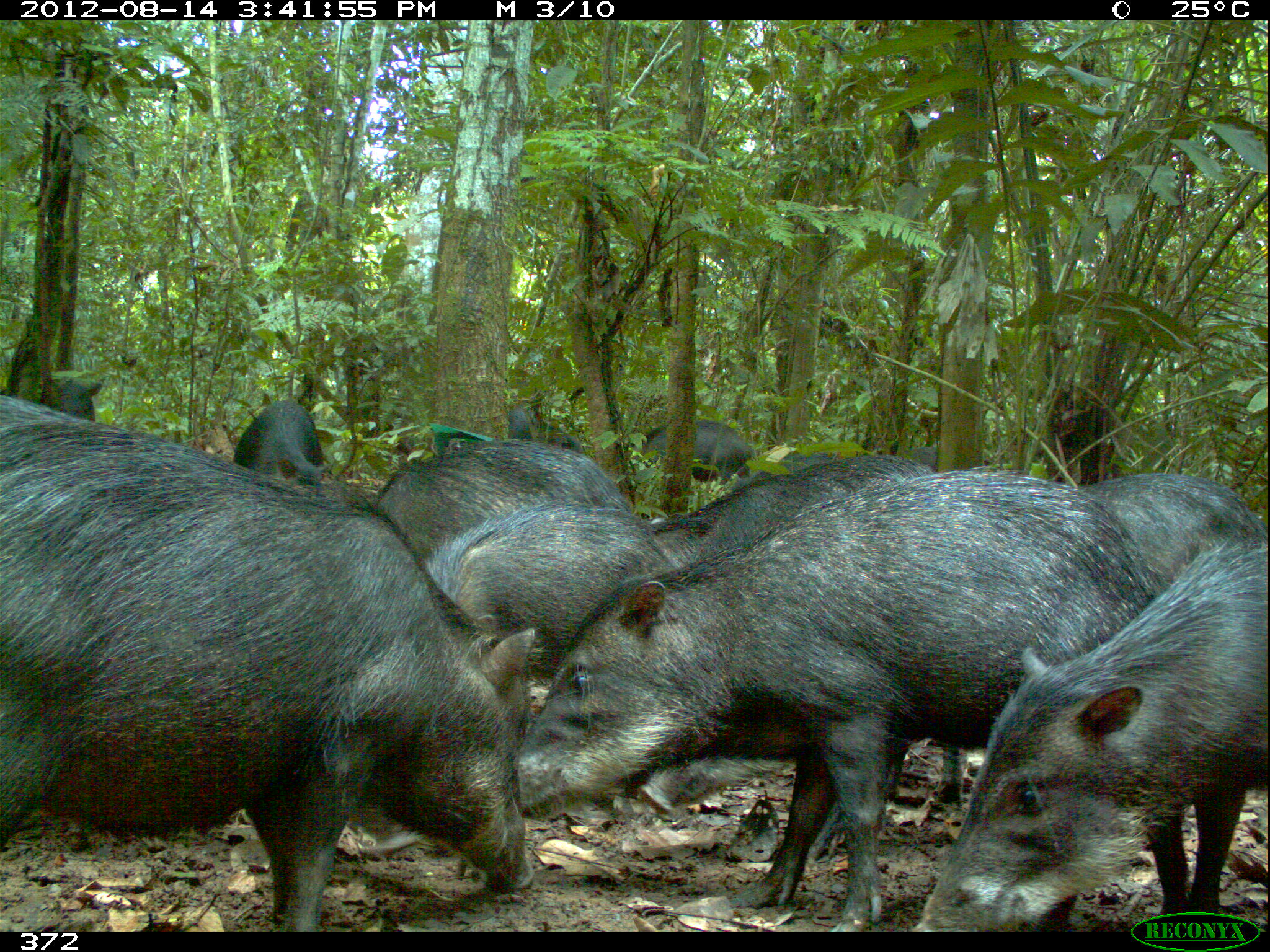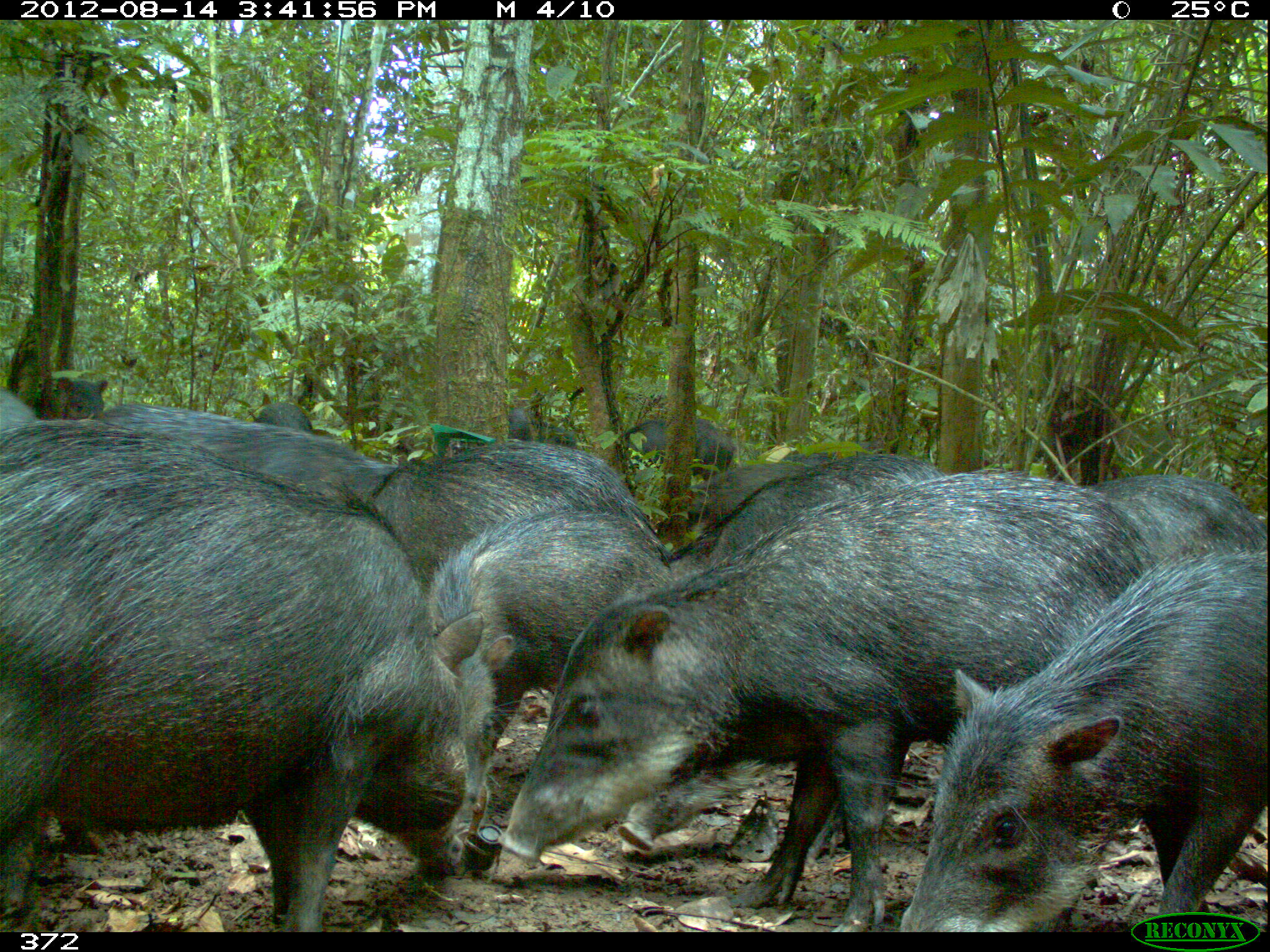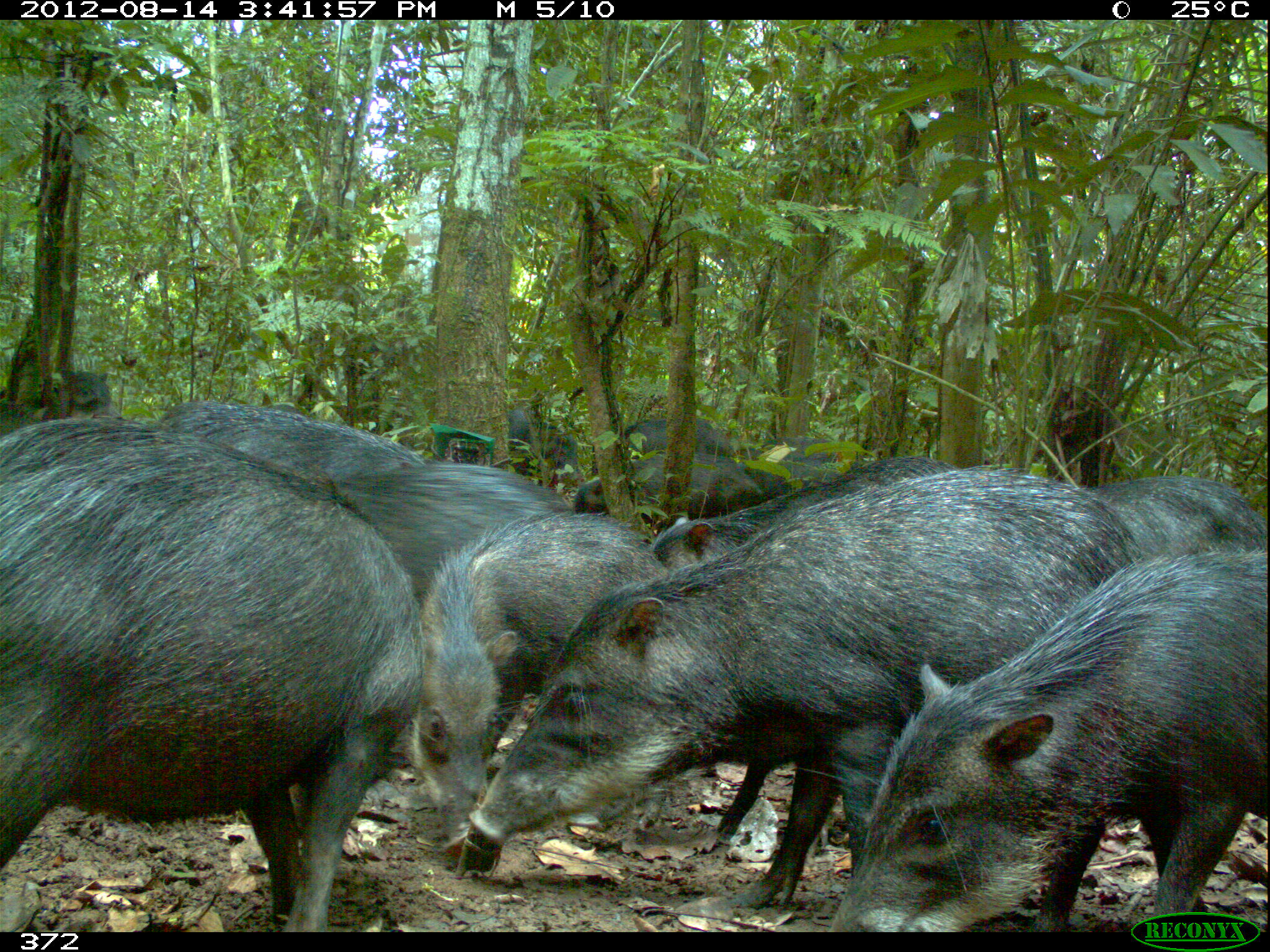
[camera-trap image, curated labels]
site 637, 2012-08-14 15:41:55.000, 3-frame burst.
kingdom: Animalia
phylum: Chordata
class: Mammalia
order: Artiodactyla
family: Tayassuidae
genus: Tayassu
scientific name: Tayassu pecari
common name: white-lipped peccary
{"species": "Tayassu pecari (white-lipped peccary)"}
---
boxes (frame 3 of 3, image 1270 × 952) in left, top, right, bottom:
tayassu pecari: 455, 466, 1097, 849; 0, 415, 420, 932; 819, 553, 1259, 926; 401, 510, 679, 866; 642, 451, 944, 581; 349, 458, 568, 591; 153, 394, 426, 473; 1073, 466, 1270, 564; 570, 454, 757, 524; 0, 366, 121, 421; 607, 409, 731, 456; 498, 395, 578, 464; 754, 434, 860, 482